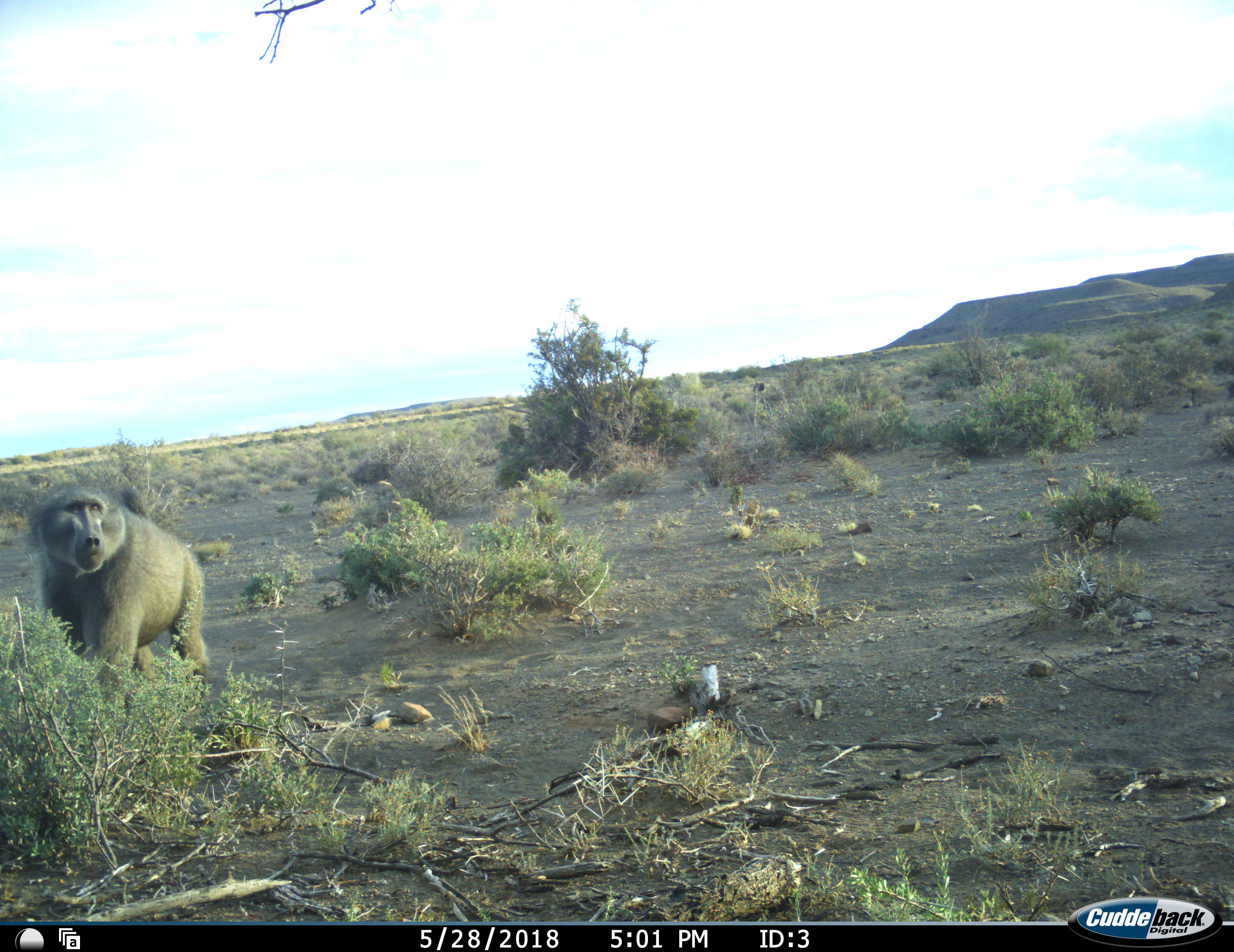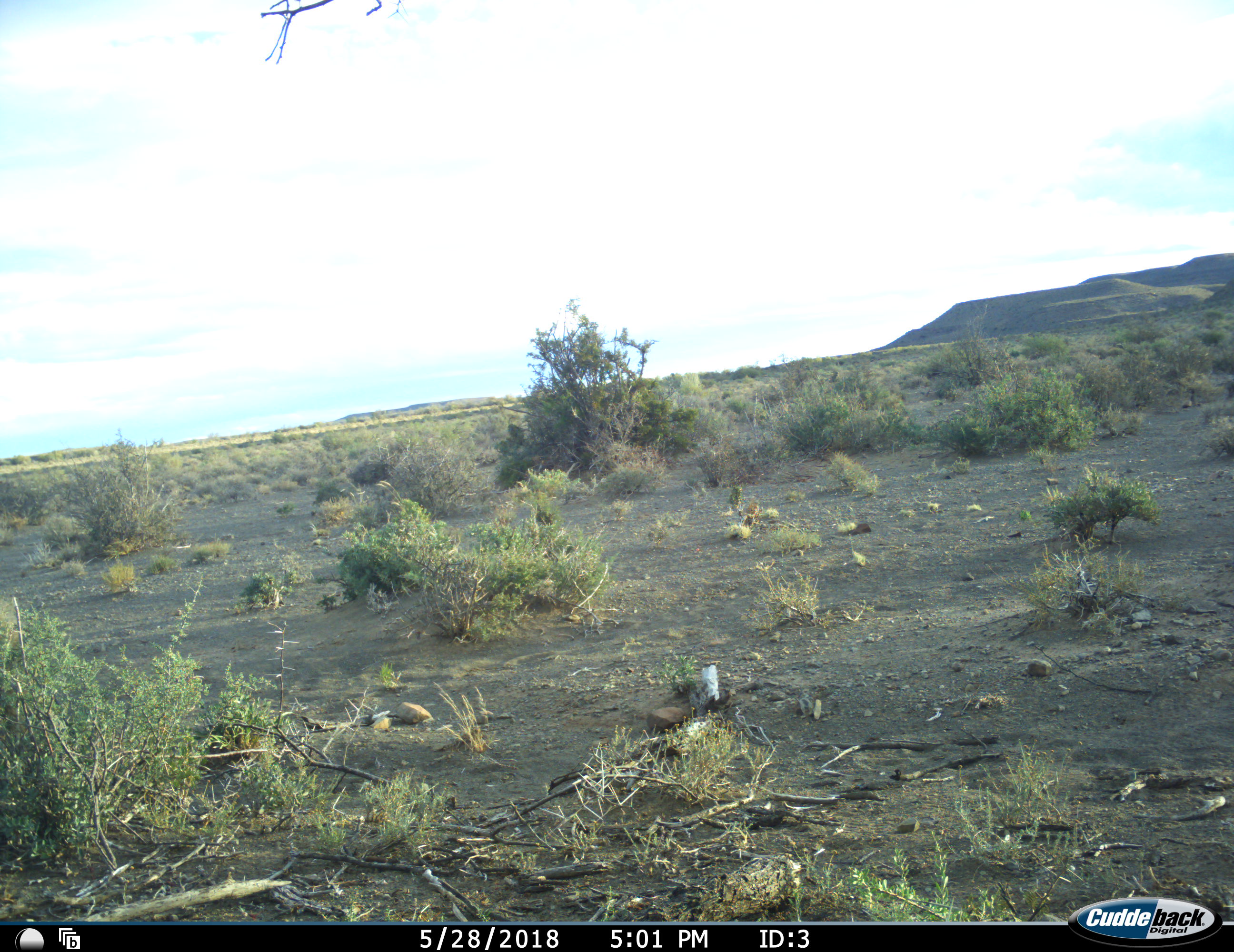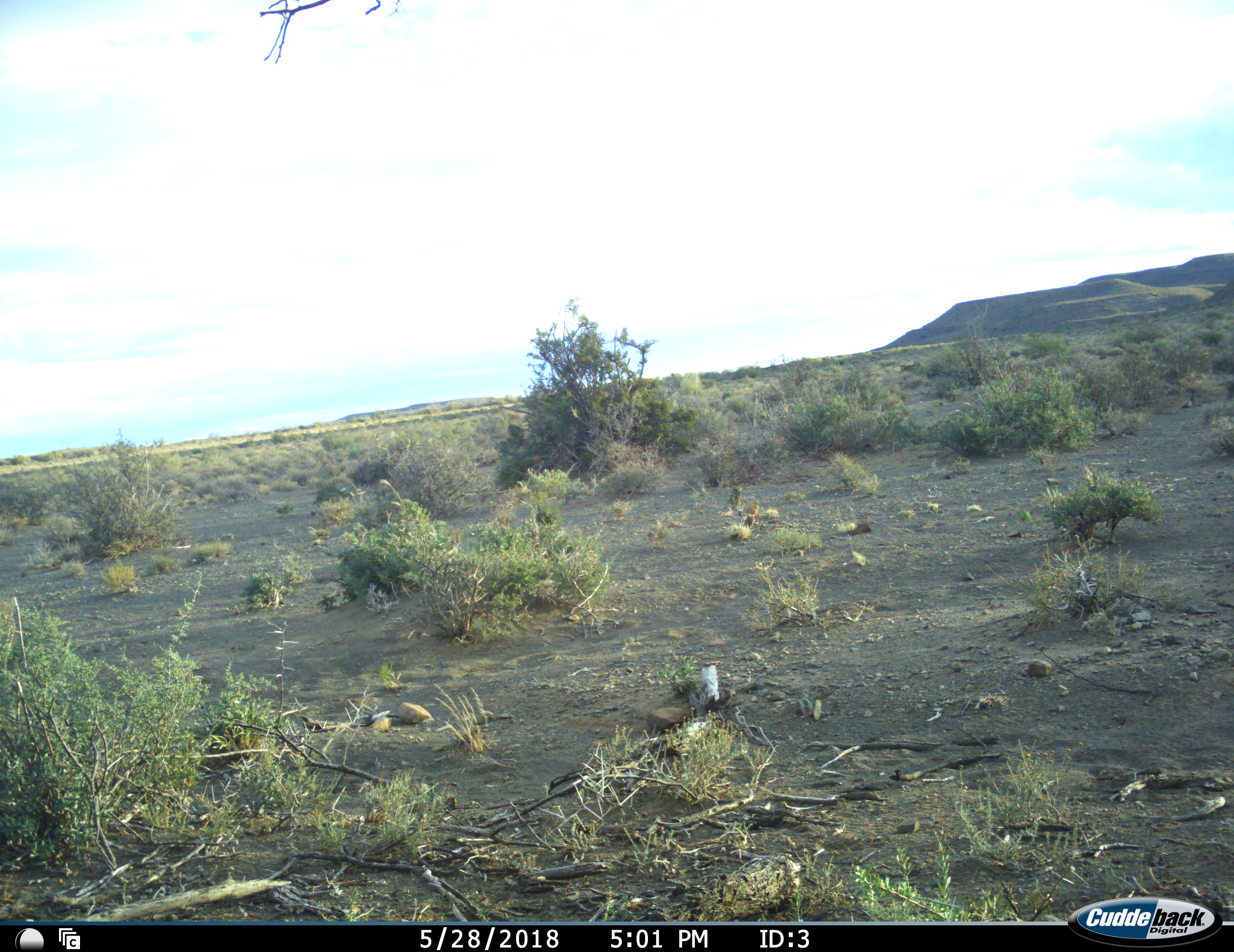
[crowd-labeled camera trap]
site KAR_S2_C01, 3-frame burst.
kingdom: Animalia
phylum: Chordata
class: Mammalia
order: Primates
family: Cercopithecidae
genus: Papio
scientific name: Papio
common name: baboon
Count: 1.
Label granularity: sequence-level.